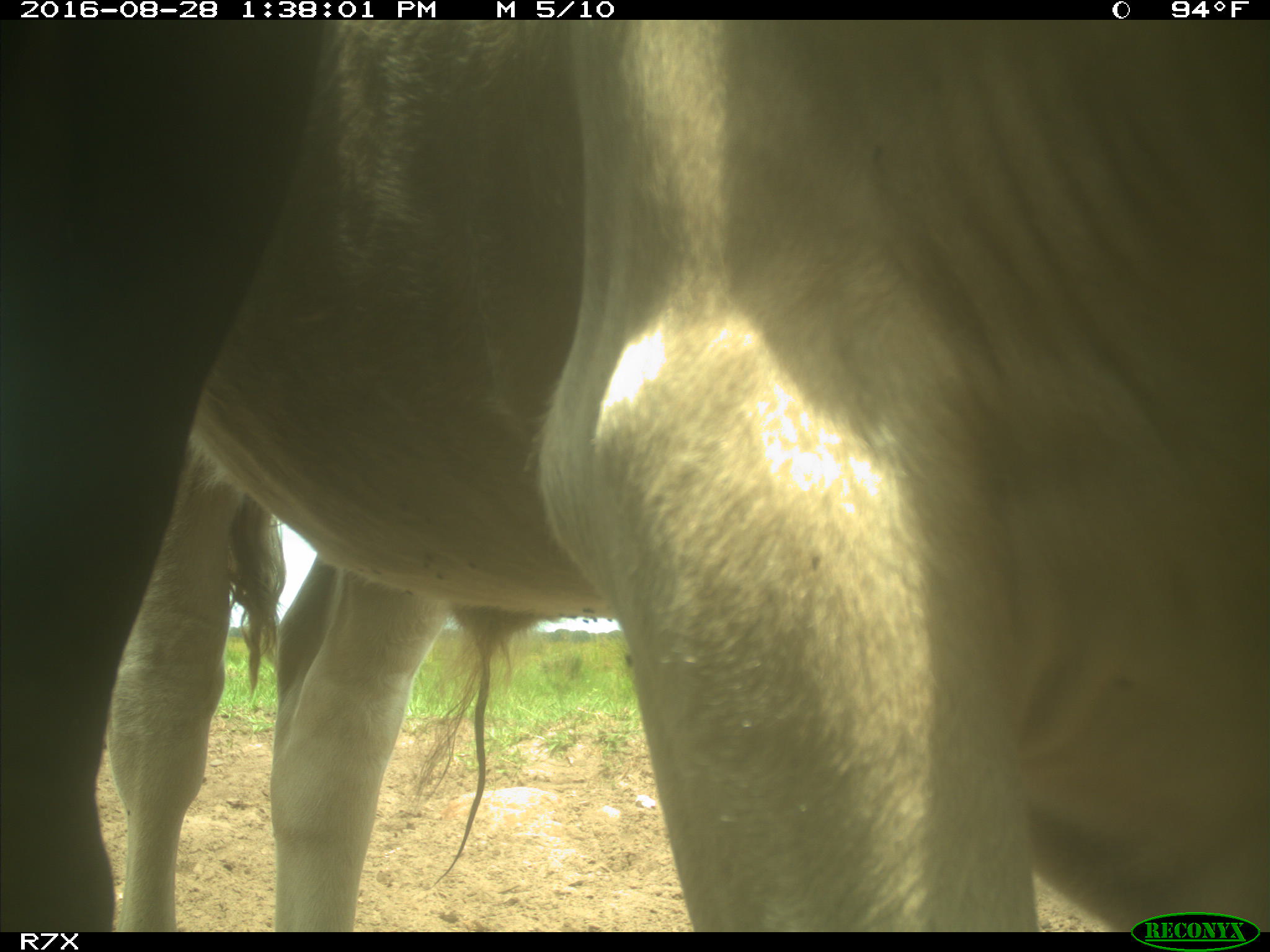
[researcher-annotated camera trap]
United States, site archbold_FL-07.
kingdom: Animalia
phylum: Chordata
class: Mammalia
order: Artiodactyla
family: Bovidae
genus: Bos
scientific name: Bos taurus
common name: domestic cow